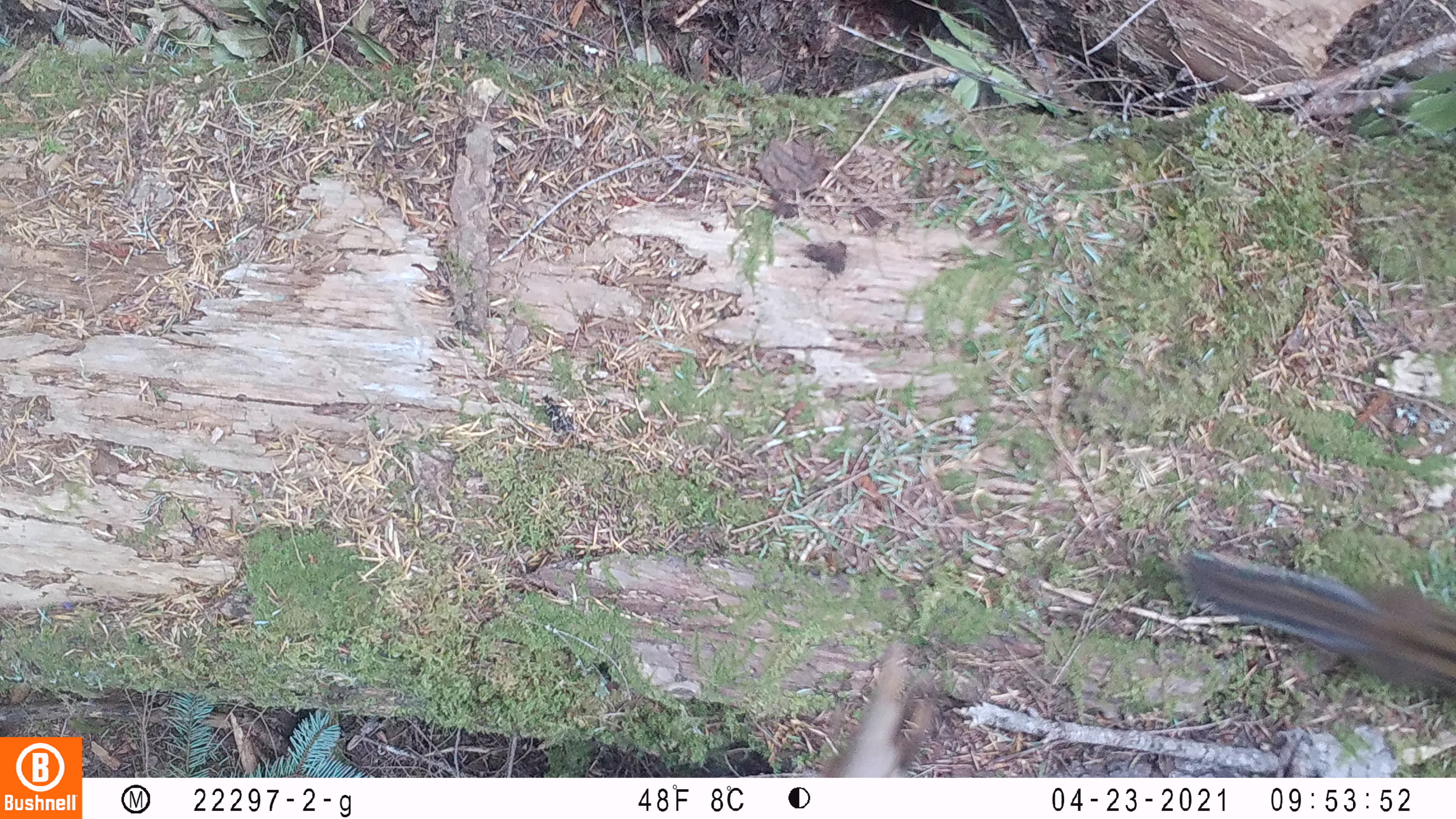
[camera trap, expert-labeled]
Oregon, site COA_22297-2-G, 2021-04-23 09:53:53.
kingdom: Animalia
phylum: Chordata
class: Mammalia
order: Rodentia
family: Sciuridae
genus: Neotamias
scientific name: Neotamias townsendii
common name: townsend's chipmunk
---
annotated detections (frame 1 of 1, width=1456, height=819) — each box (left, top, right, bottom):
townsend's chipmunk: (1155, 513, 1453, 721)